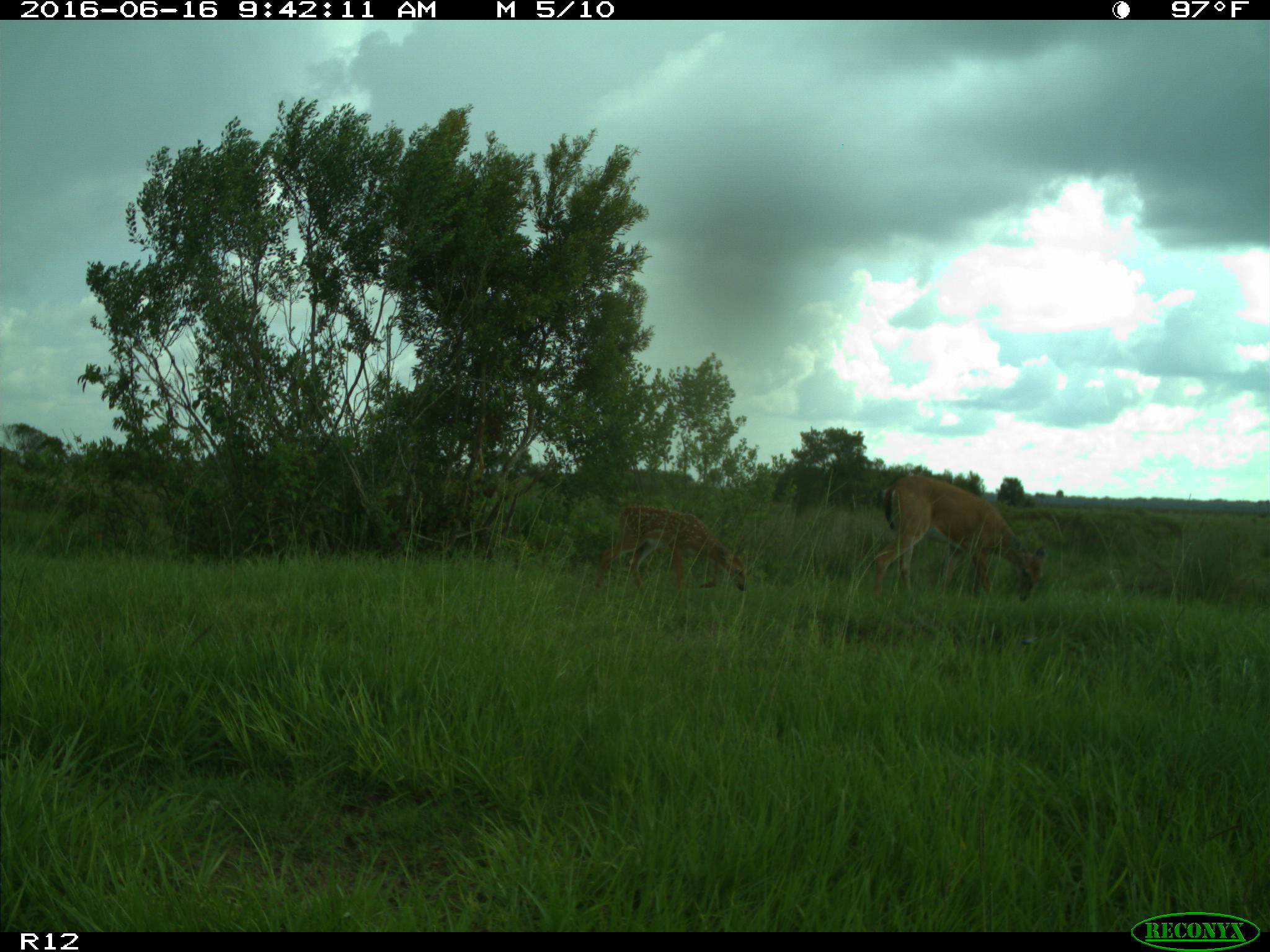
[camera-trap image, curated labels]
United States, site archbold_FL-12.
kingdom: Animalia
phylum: Chordata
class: Mammalia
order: Artiodactyla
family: Cervidae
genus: Odocoileus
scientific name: Odocoileus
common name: deer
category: unidentified deer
Unidentified deer (deer) (Odocoileus).